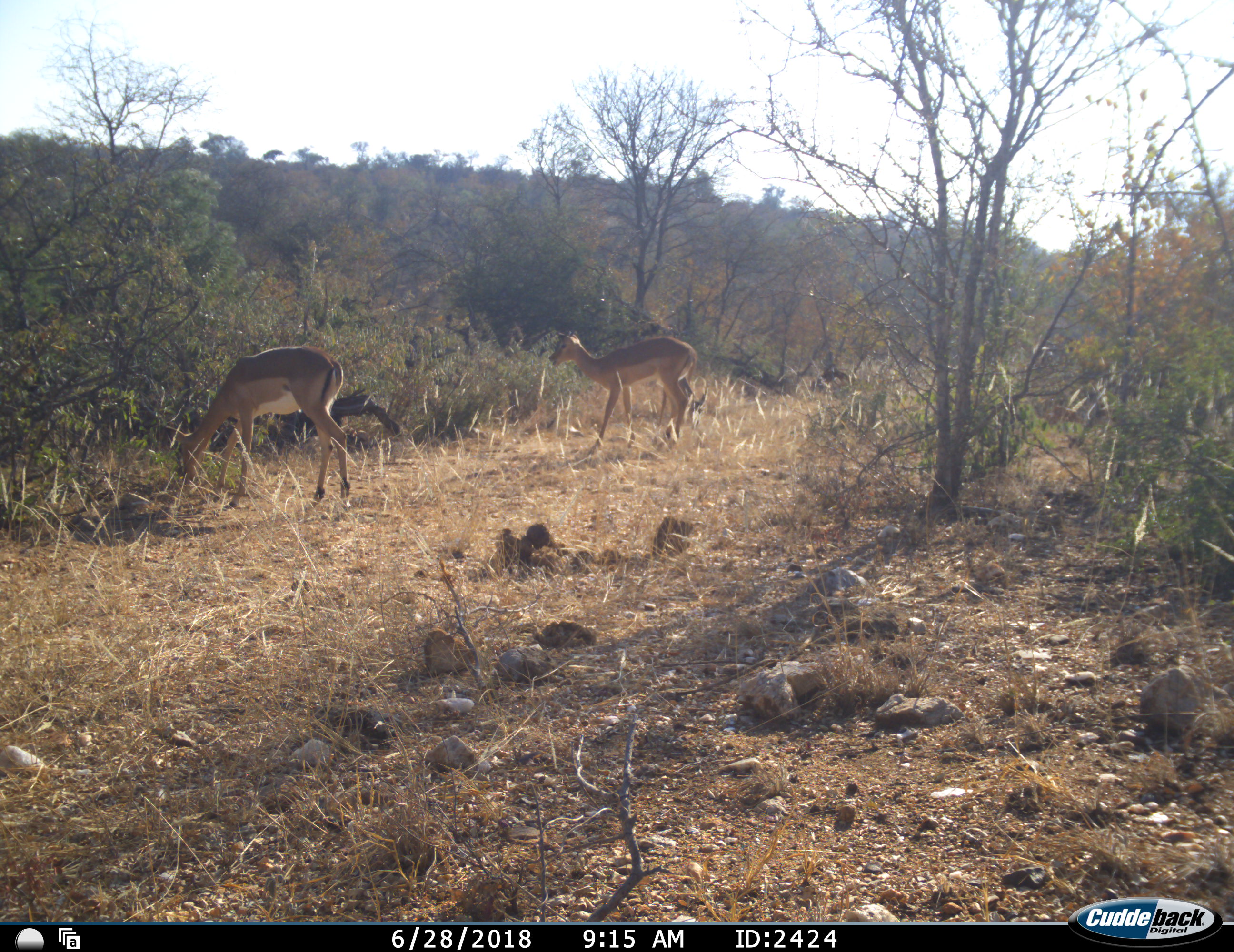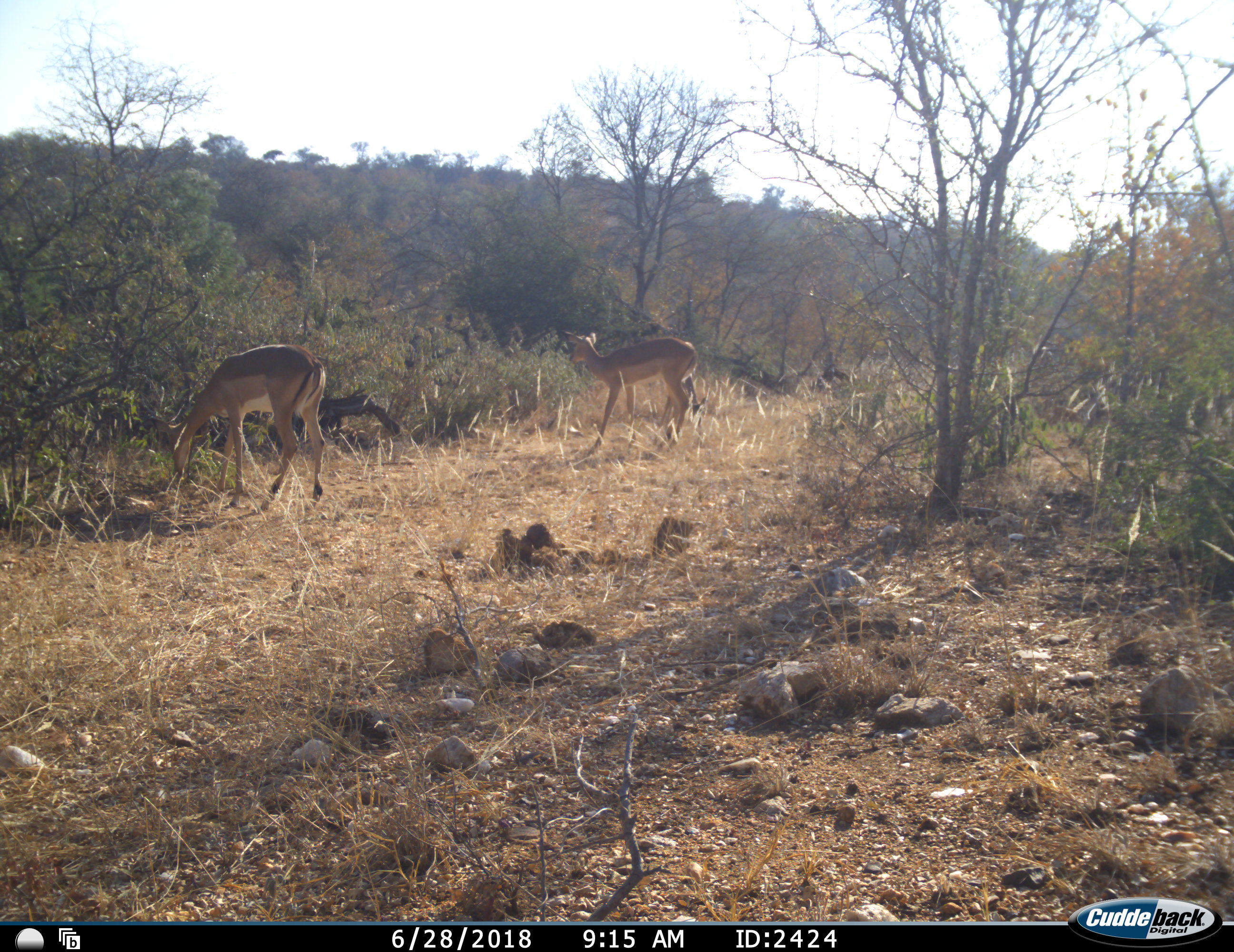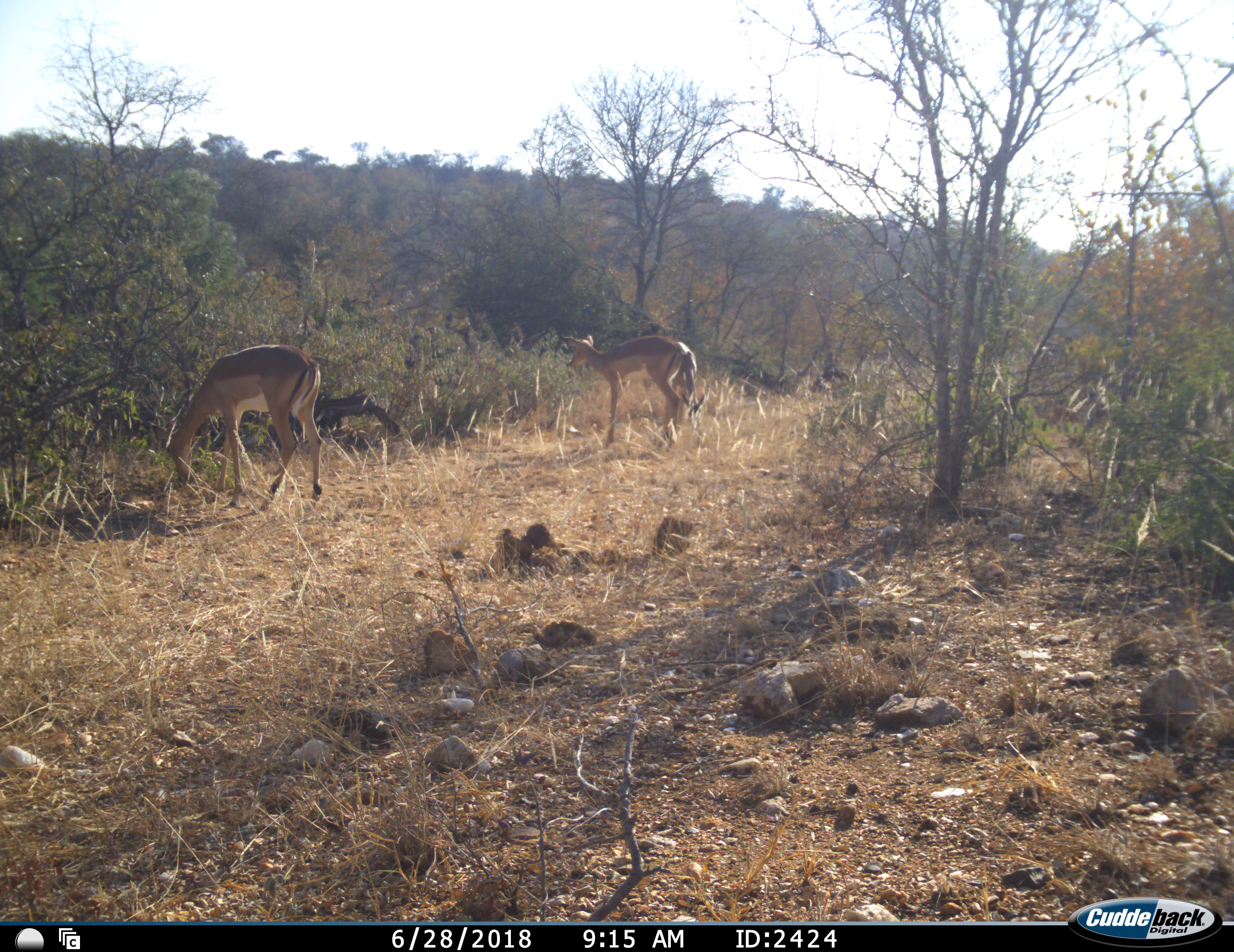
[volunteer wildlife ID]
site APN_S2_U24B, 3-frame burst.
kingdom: Animalia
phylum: Chordata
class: Mammalia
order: Artiodactyla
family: Bovidae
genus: Aepyceros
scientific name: Aepyceros melampus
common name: impala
Impala (Aepyceros melampus), count 2. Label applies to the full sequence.